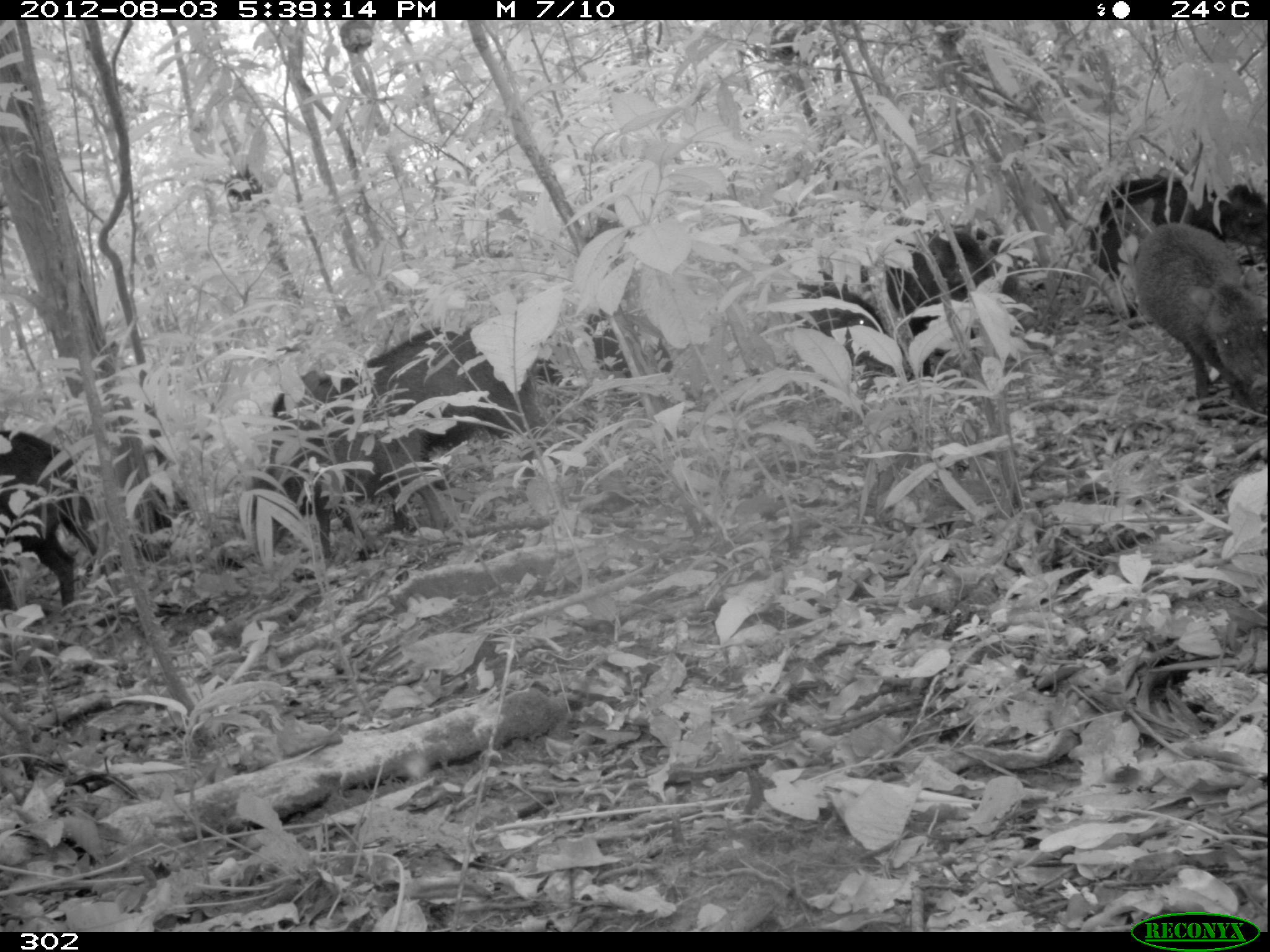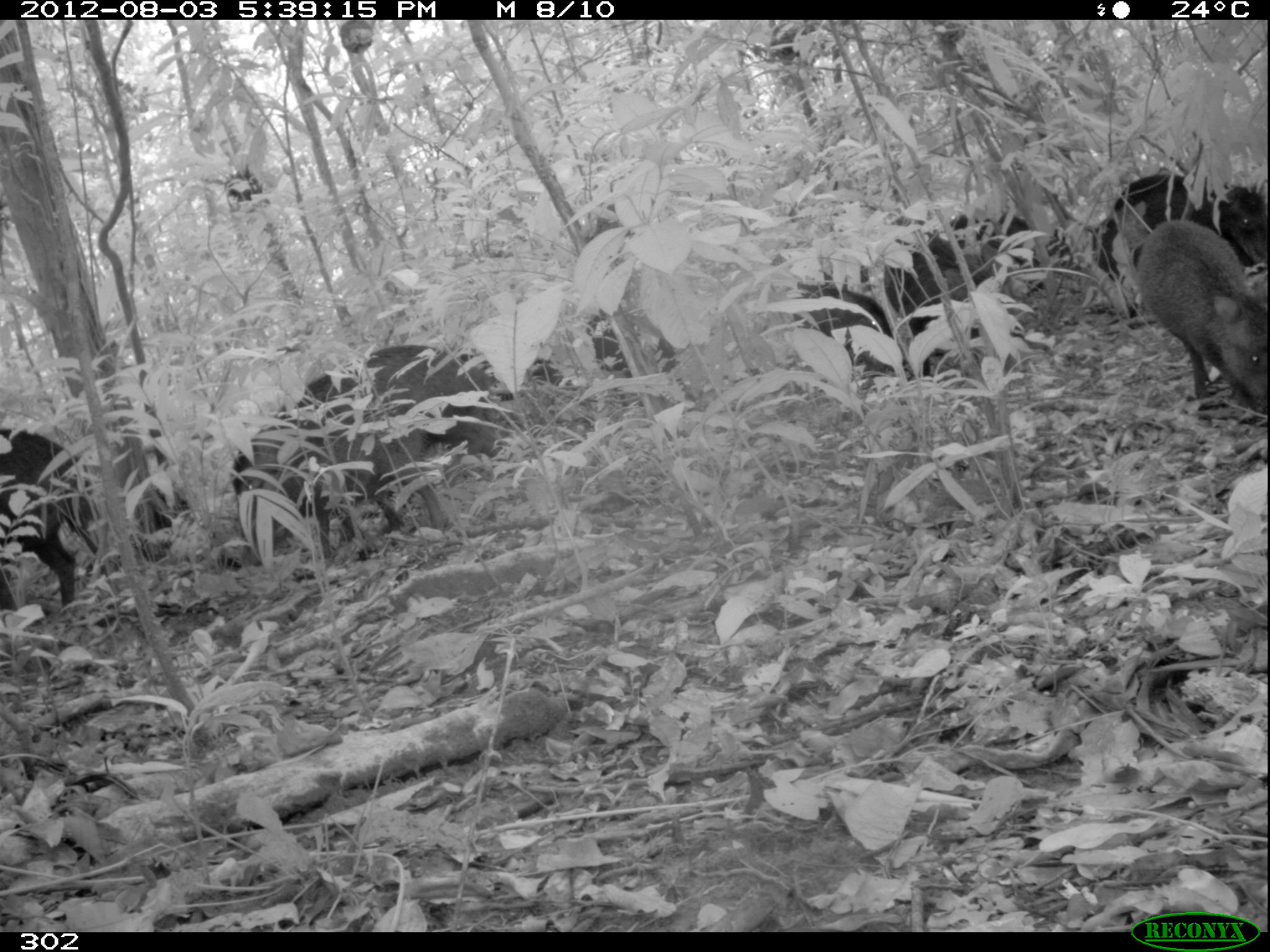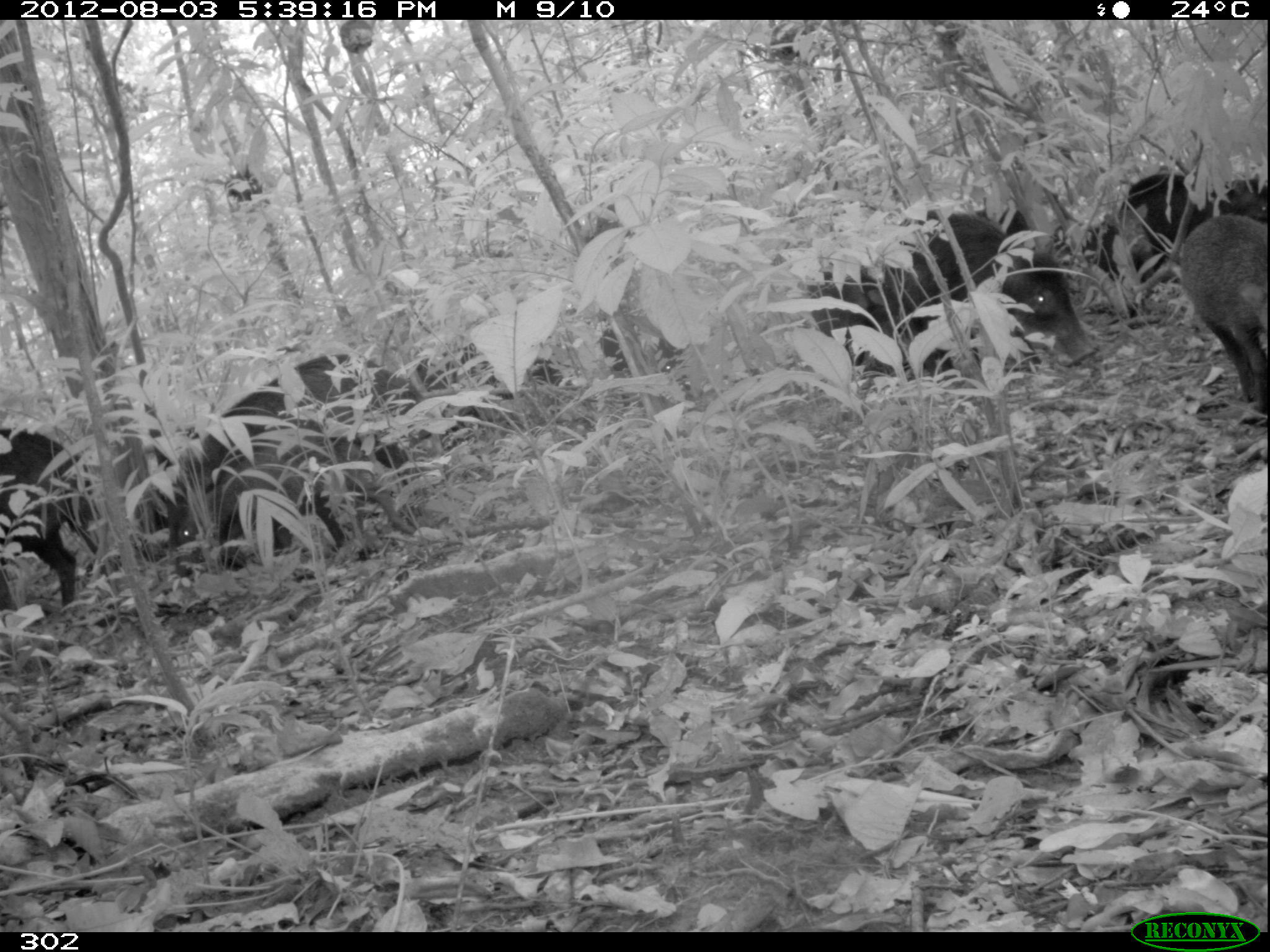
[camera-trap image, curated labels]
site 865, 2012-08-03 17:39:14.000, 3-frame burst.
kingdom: Animalia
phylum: Chordata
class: Mammalia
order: Artiodactyla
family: Tayassuidae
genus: Tayassu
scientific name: Tayassu pecari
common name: white-lipped peccary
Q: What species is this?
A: Tayassu pecari (white-lipped peccary).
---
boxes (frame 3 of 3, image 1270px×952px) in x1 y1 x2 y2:
tayassu pecari: 149 348 421 578; 867 205 1099 378; 168 423 418 574; 1085 172 1269 284; 0 427 111 612; 1178 214 1270 418; 416 337 577 418; 803 270 925 375; 593 326 694 401